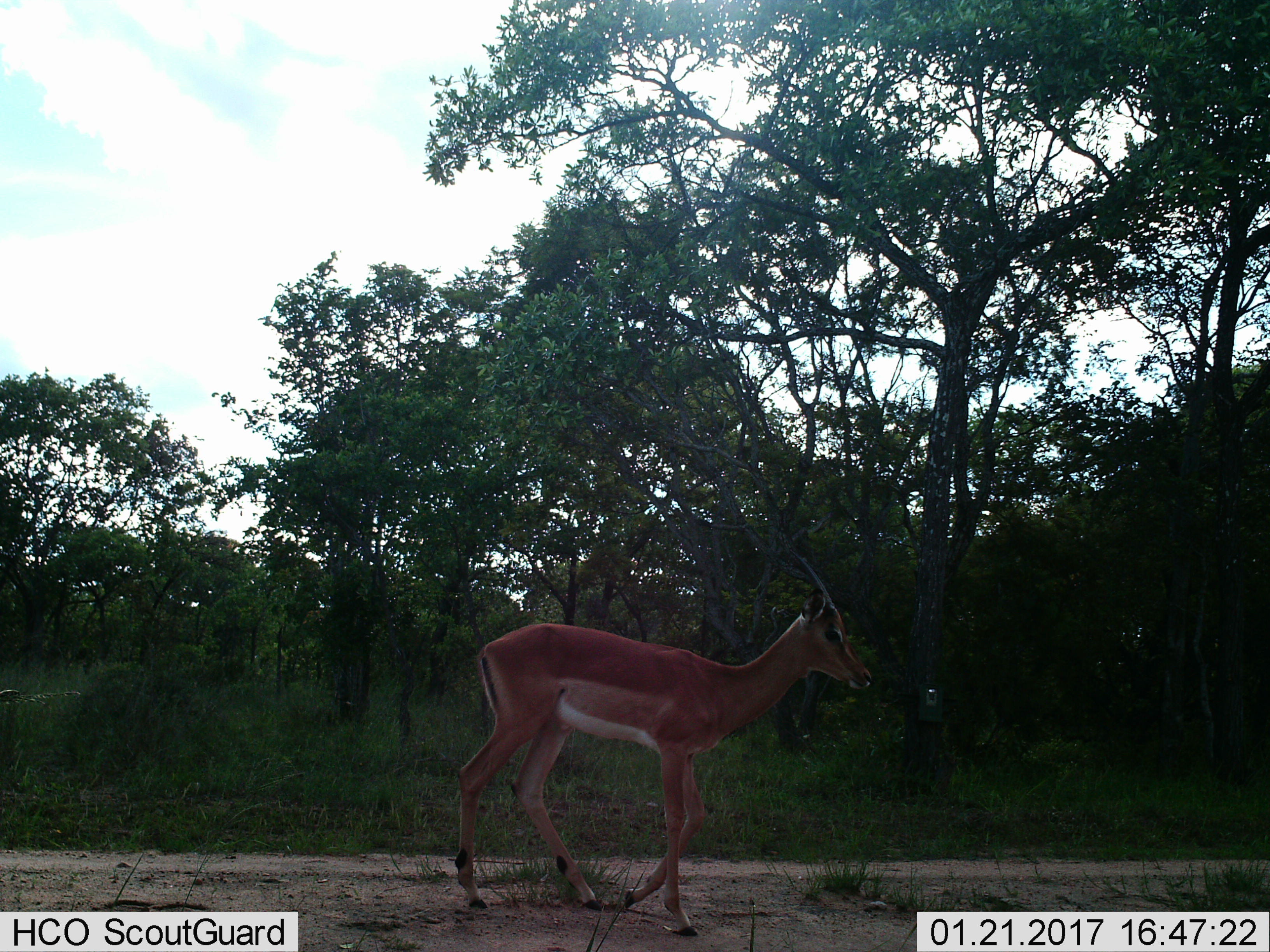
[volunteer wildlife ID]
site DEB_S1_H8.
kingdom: Animalia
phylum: Chordata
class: Mammalia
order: Artiodactyla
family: Bovidae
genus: Aepyceros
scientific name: Aepyceros melampus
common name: impala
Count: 1.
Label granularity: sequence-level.